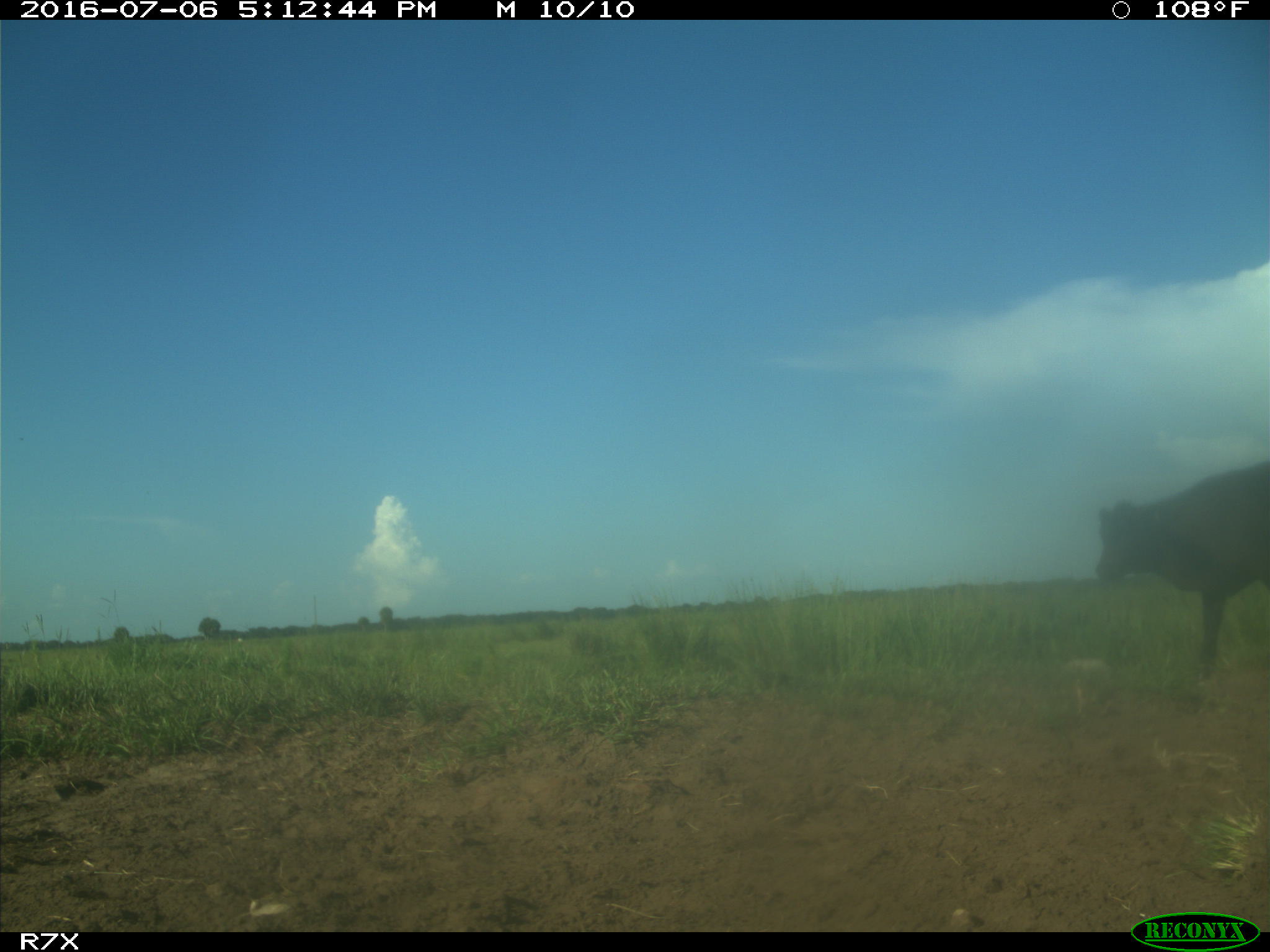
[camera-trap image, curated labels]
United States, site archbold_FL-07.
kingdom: Animalia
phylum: Chordata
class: Mammalia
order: Artiodactyla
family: Bovidae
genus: Bos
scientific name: Bos taurus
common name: domestic cow